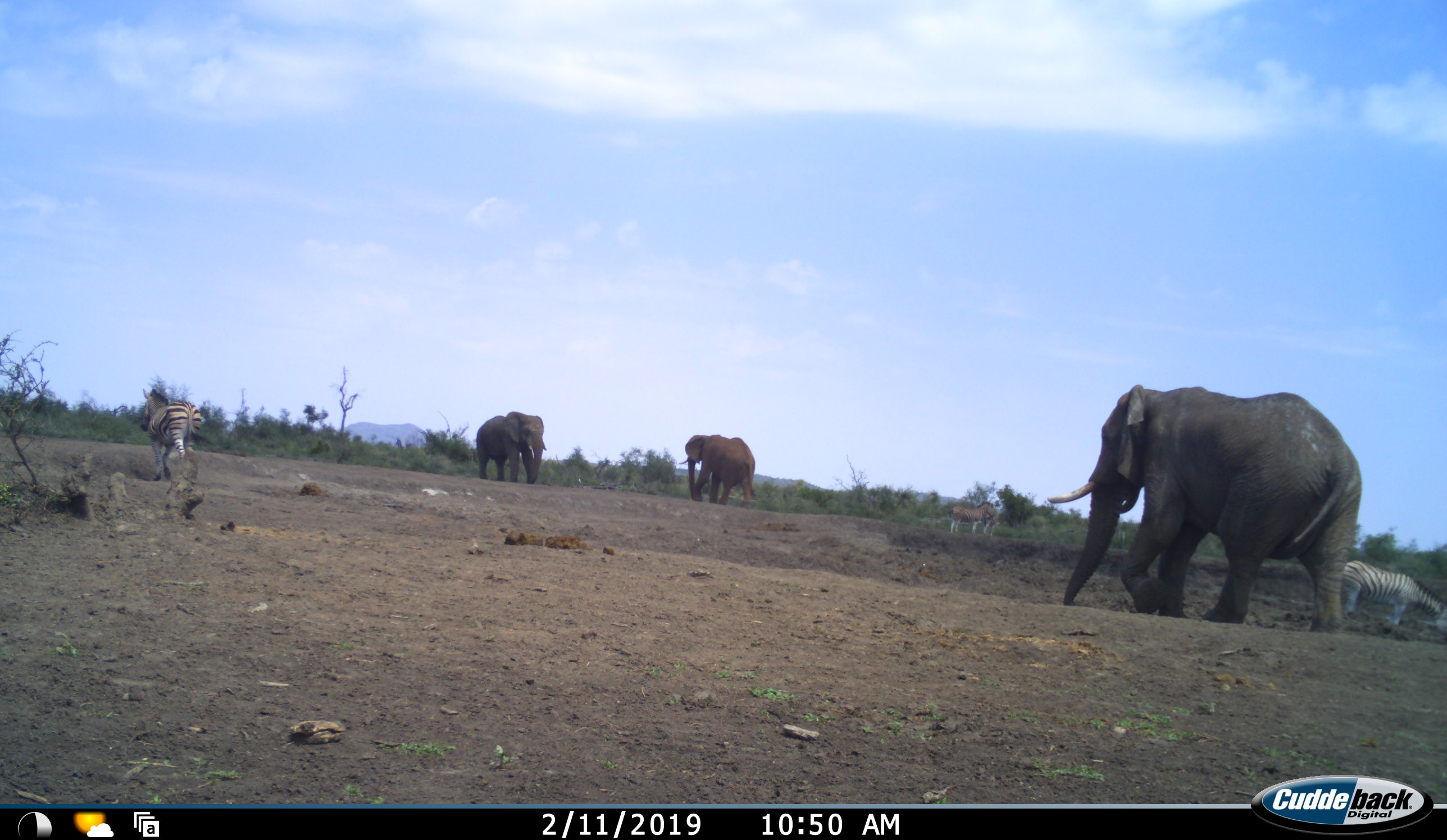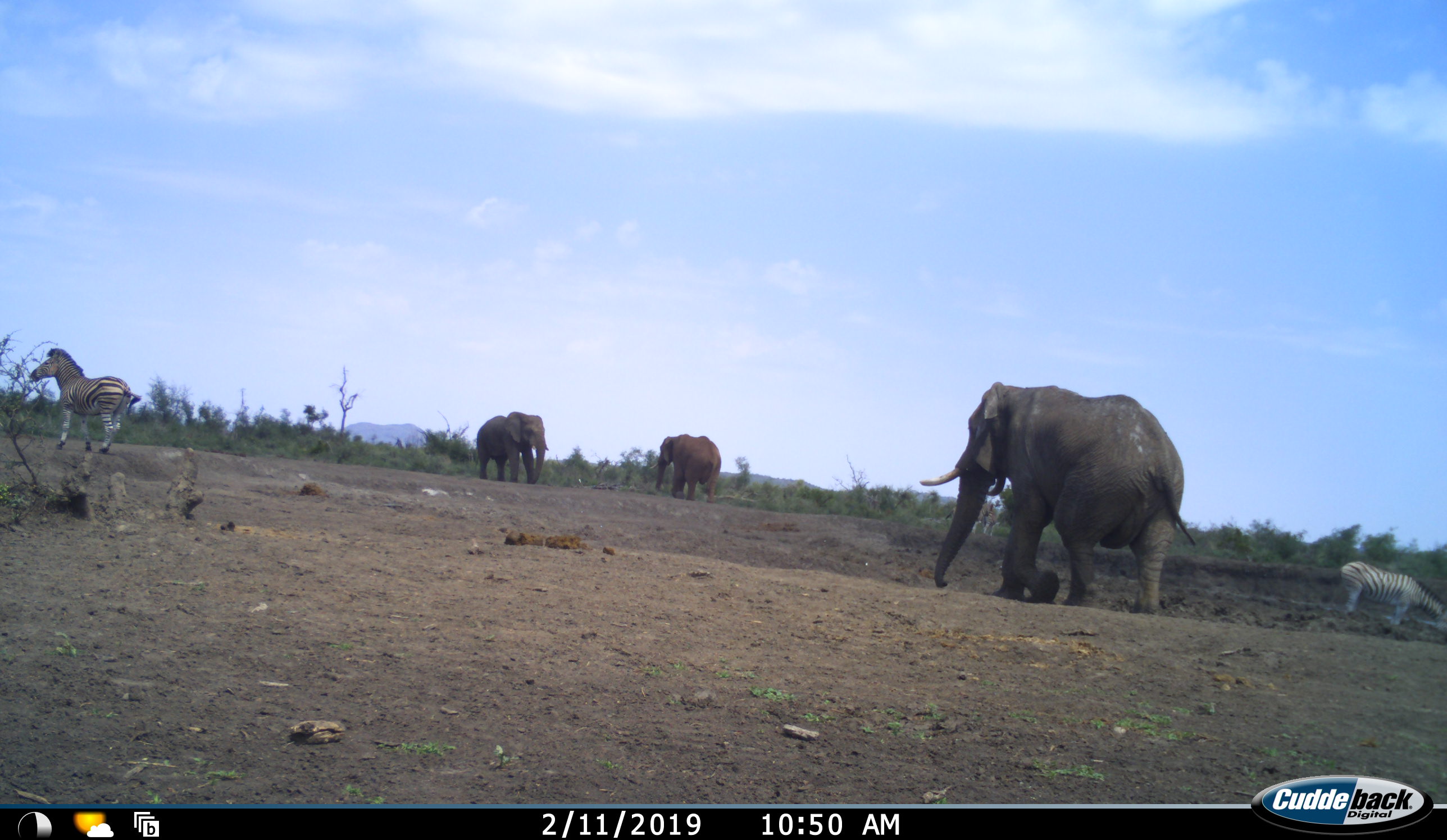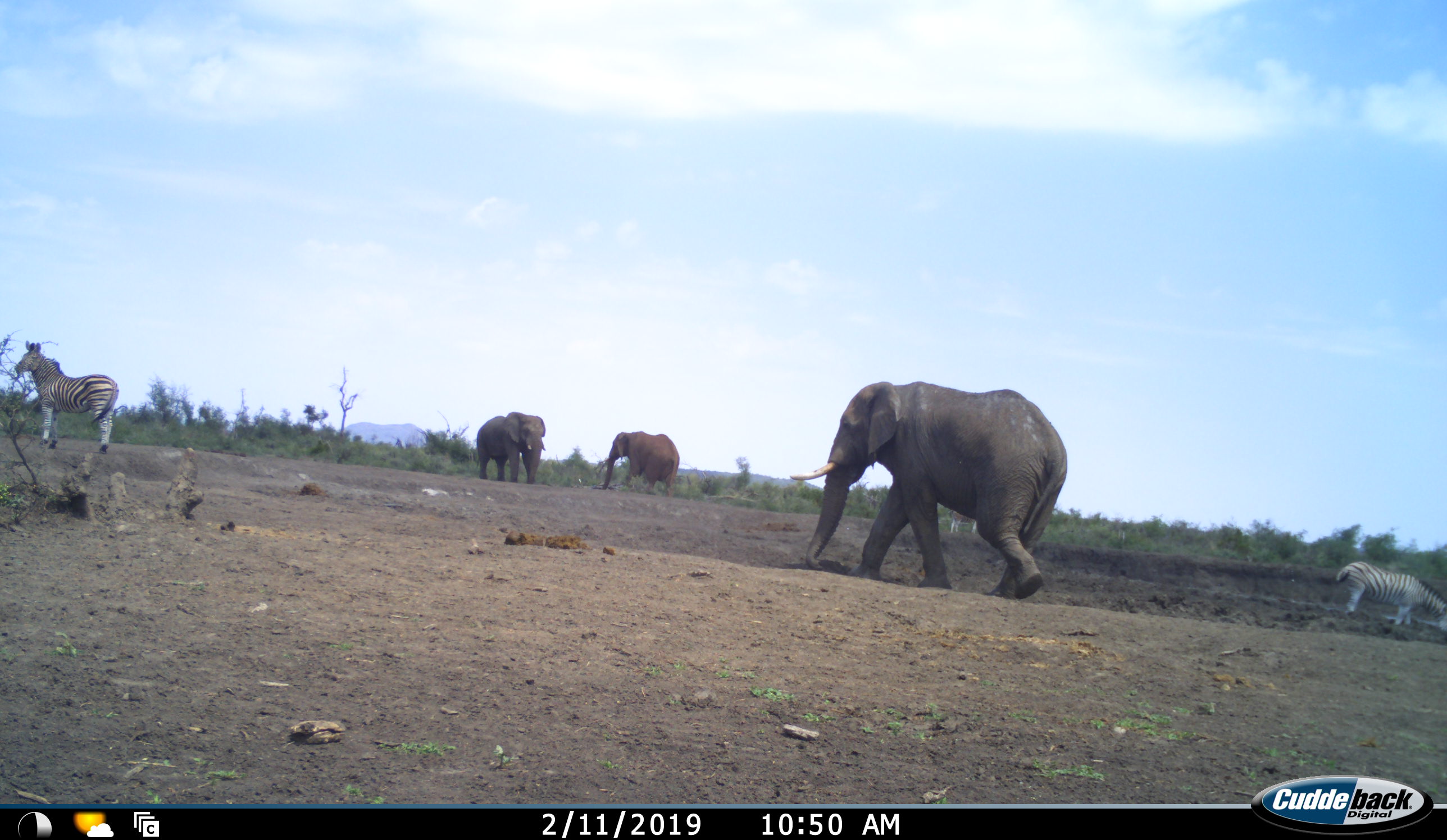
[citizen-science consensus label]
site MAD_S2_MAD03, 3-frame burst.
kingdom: Animalia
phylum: Chordata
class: Mammalia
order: Proboscidea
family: Elephantidae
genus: Loxodonta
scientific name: Loxodonta africana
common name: african bush elephant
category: elephant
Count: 3.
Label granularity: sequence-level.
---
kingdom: Animalia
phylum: Chordata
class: Mammalia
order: Perissodactyla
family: Equidae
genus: Equus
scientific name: Equus quagga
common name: plains zebra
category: zebraplains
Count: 3.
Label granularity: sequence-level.